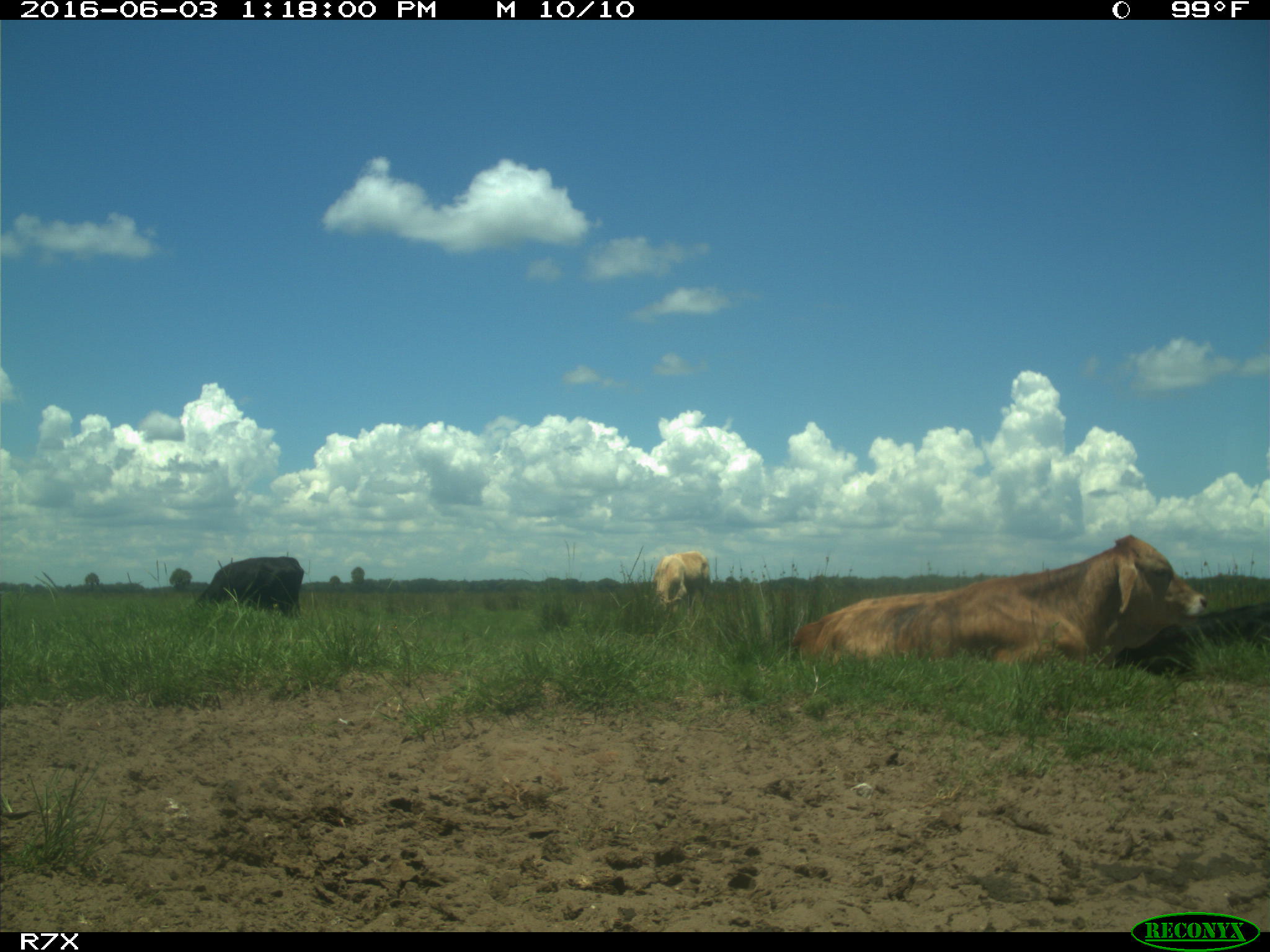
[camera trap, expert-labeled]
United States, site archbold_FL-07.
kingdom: Animalia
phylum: Chordata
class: Mammalia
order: Artiodactyla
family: Bovidae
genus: Bos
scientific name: Bos taurus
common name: domestic cow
Bos taurus (domestic cow).